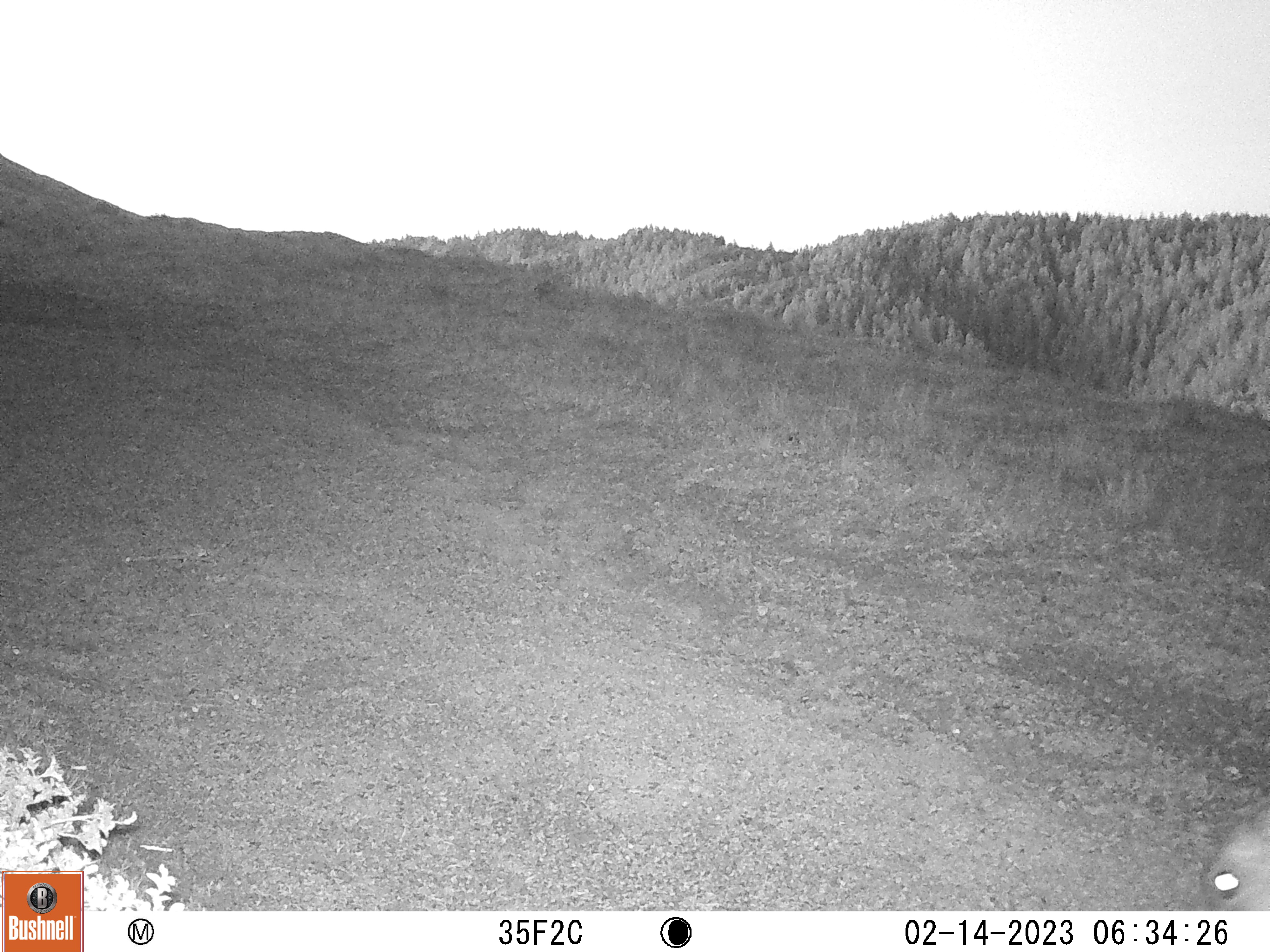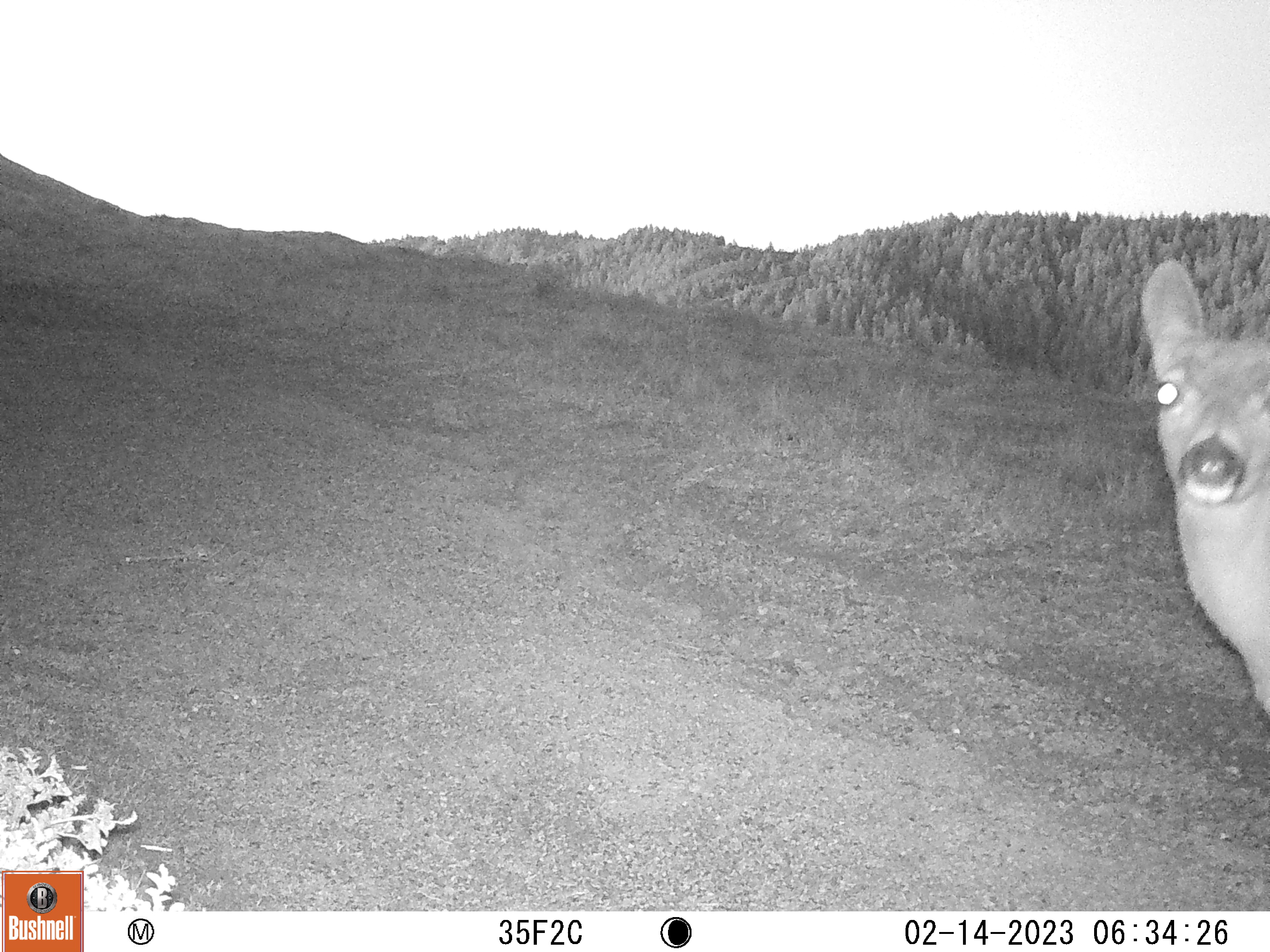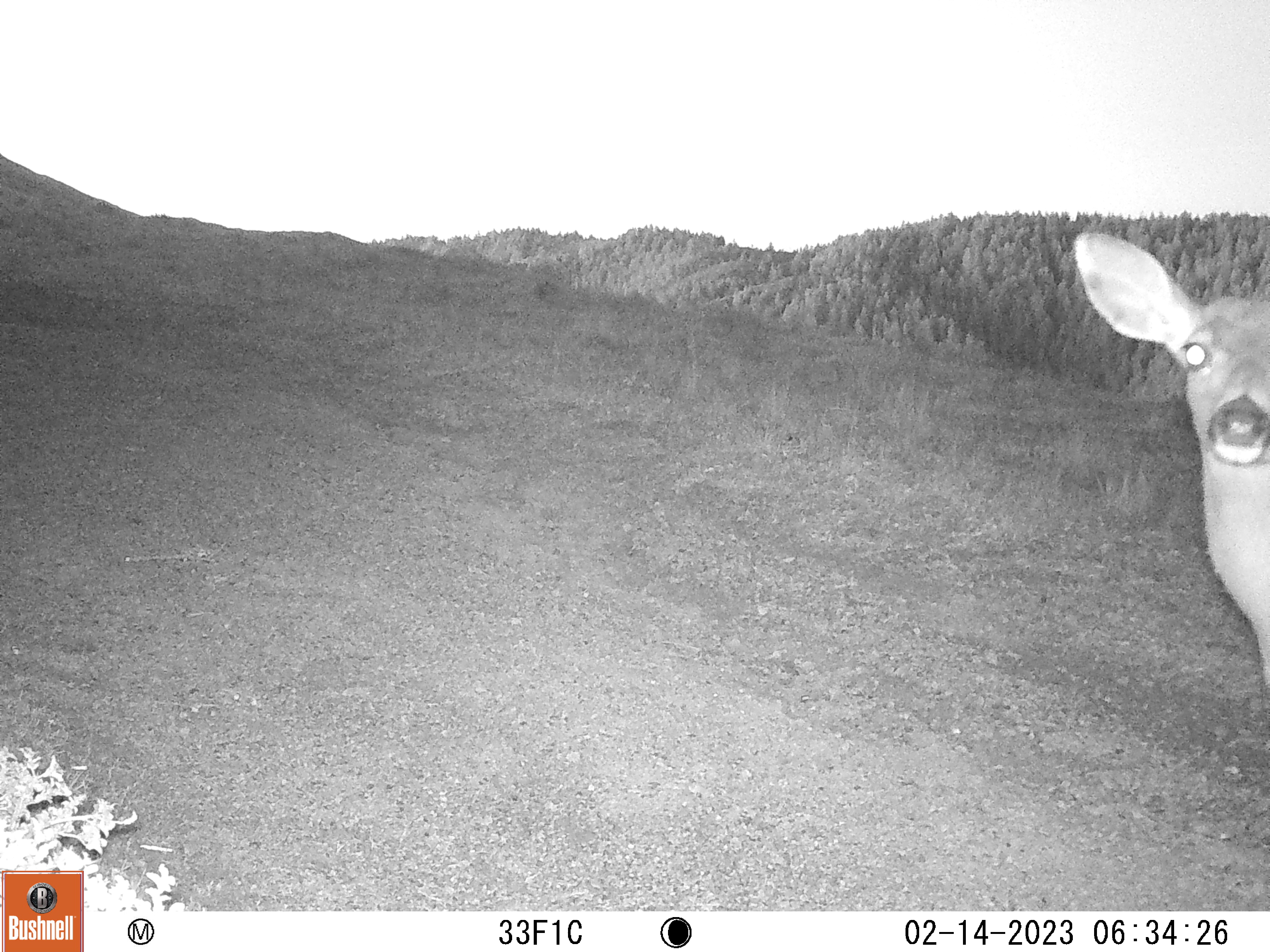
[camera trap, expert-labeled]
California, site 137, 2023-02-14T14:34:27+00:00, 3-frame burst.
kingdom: Animalia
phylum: Chordata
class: Mammalia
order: Artiodactyla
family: Cervidae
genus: Odocoileus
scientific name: Odocoileus hemionus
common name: mule deer